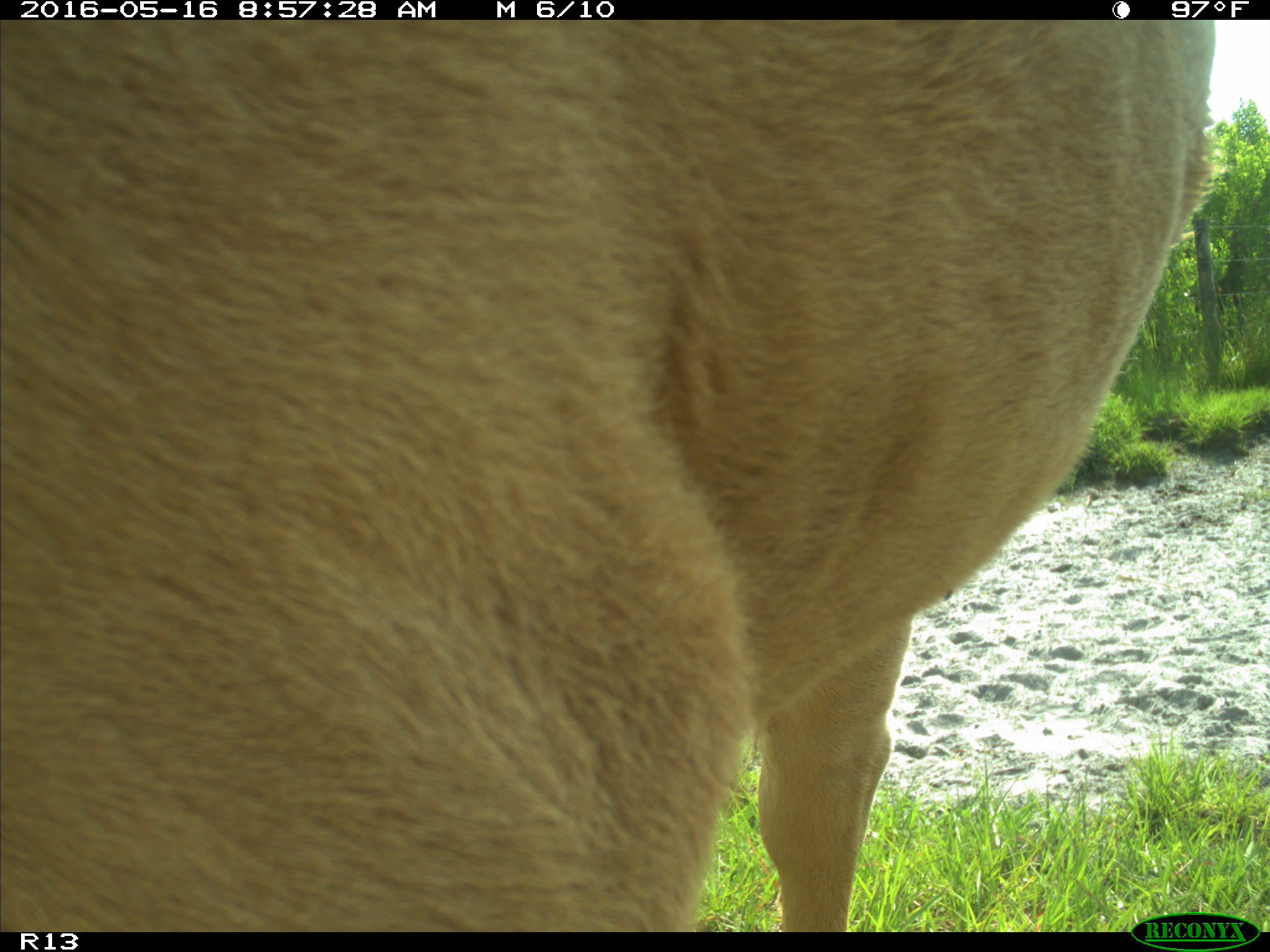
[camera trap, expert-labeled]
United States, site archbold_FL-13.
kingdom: Animalia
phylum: Chordata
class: Mammalia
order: Artiodactyla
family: Bovidae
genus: Bos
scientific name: Bos taurus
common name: domestic cow